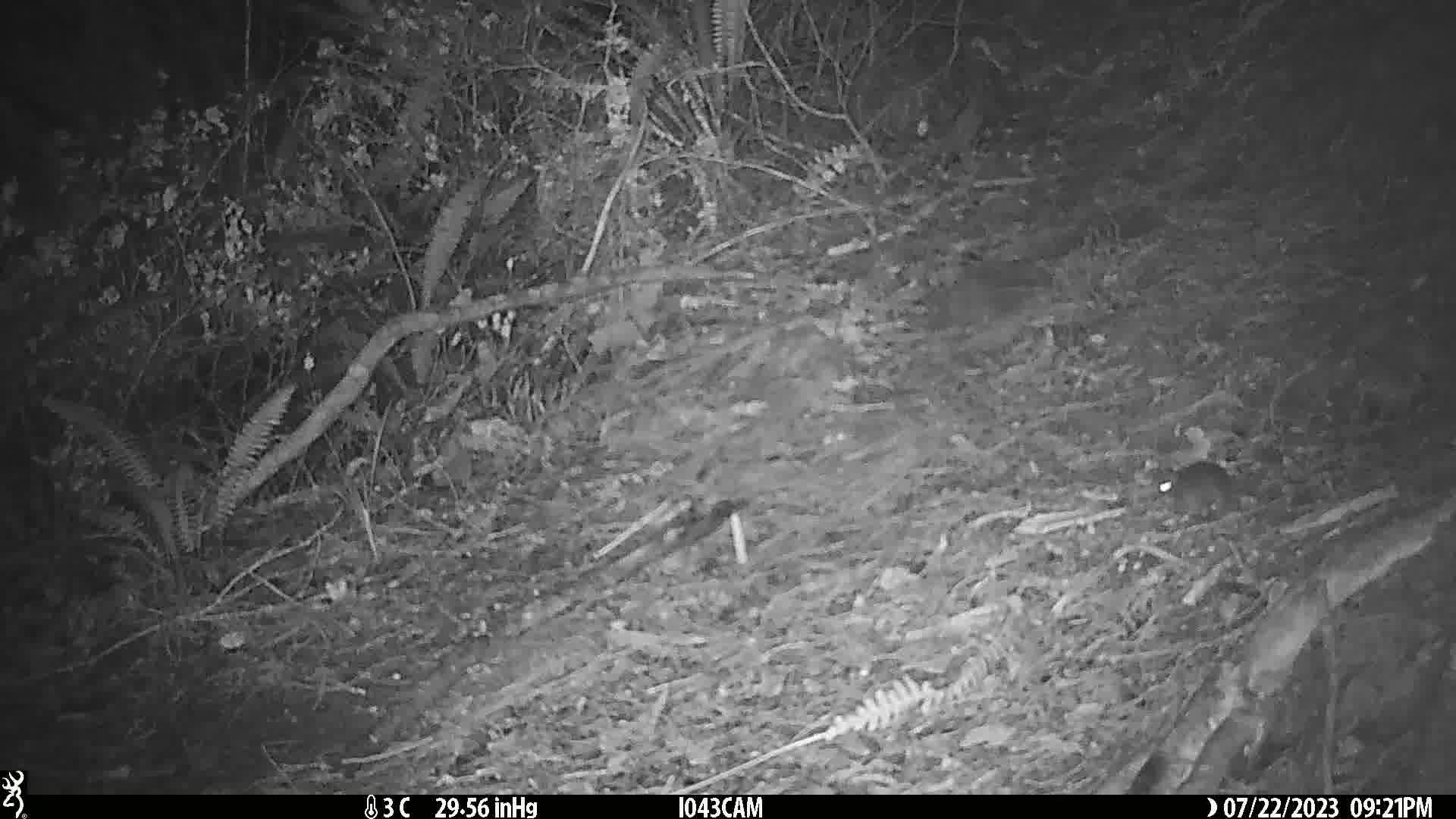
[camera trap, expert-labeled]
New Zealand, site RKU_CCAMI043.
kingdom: Animalia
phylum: Chordata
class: Mammalia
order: Rodentia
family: Muridae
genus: Rattus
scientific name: Rattus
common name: rat